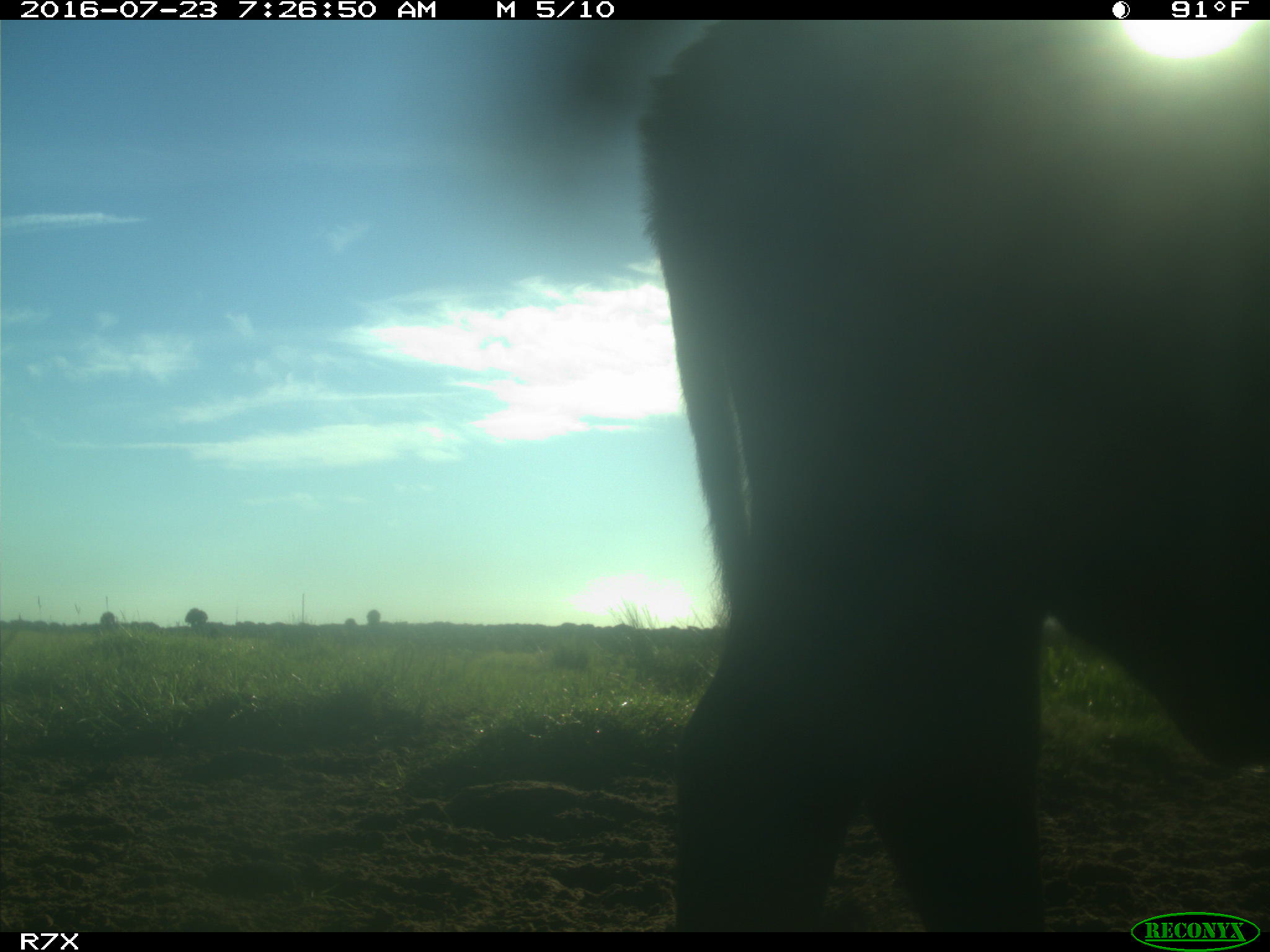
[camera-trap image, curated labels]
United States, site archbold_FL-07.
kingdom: Animalia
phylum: Chordata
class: Mammalia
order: Artiodactyla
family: Bovidae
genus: Bos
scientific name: Bos taurus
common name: domestic cow